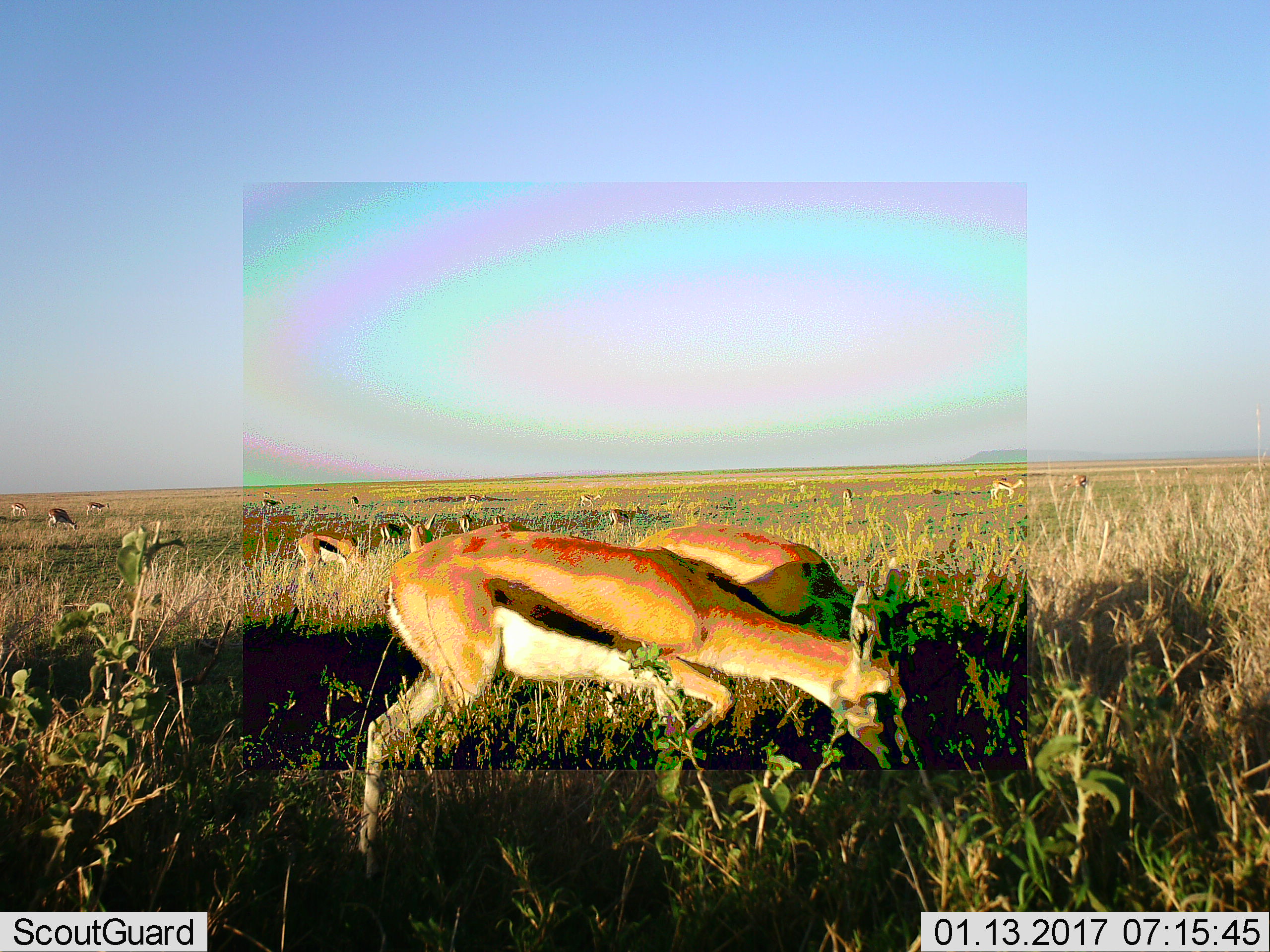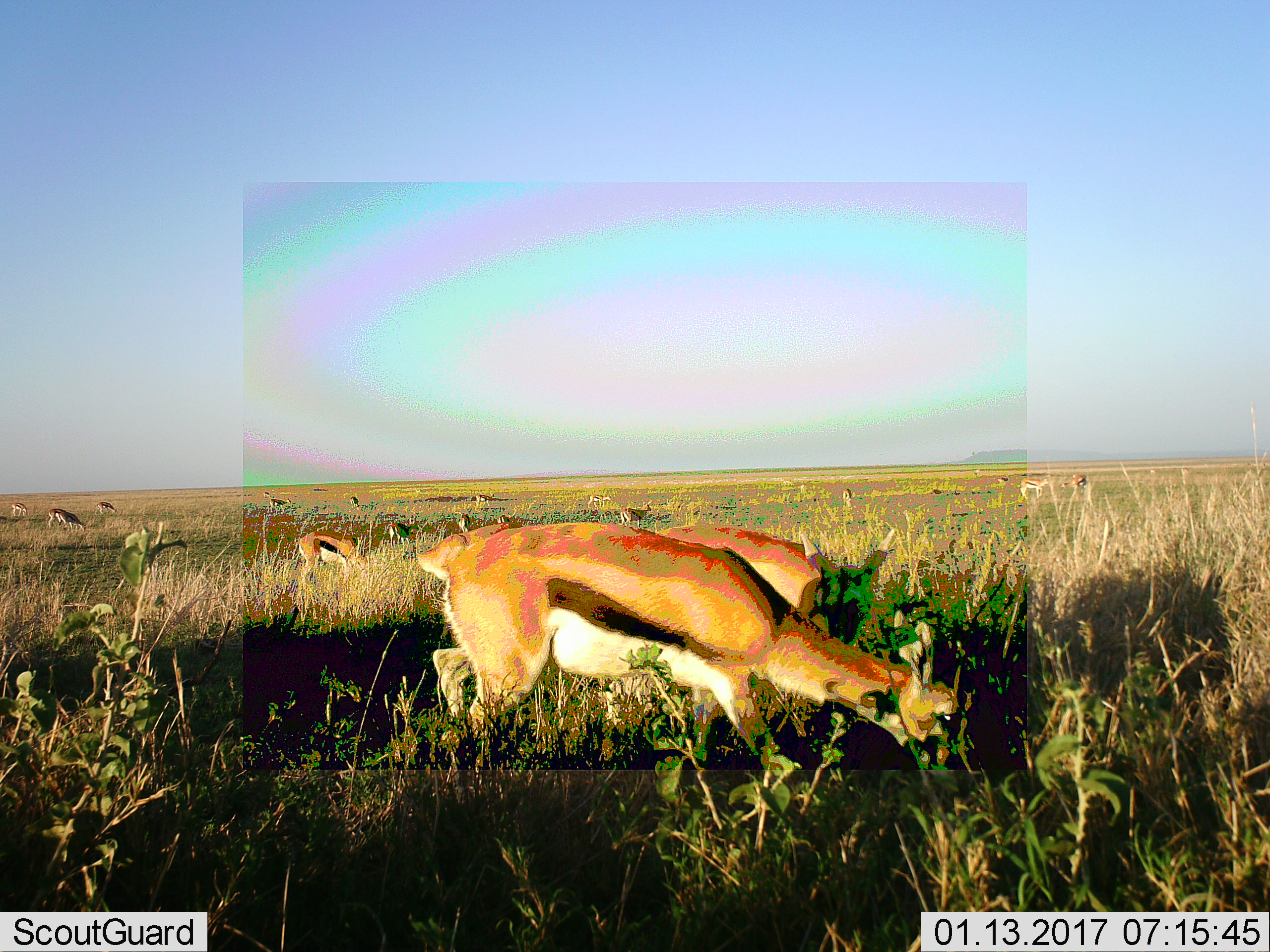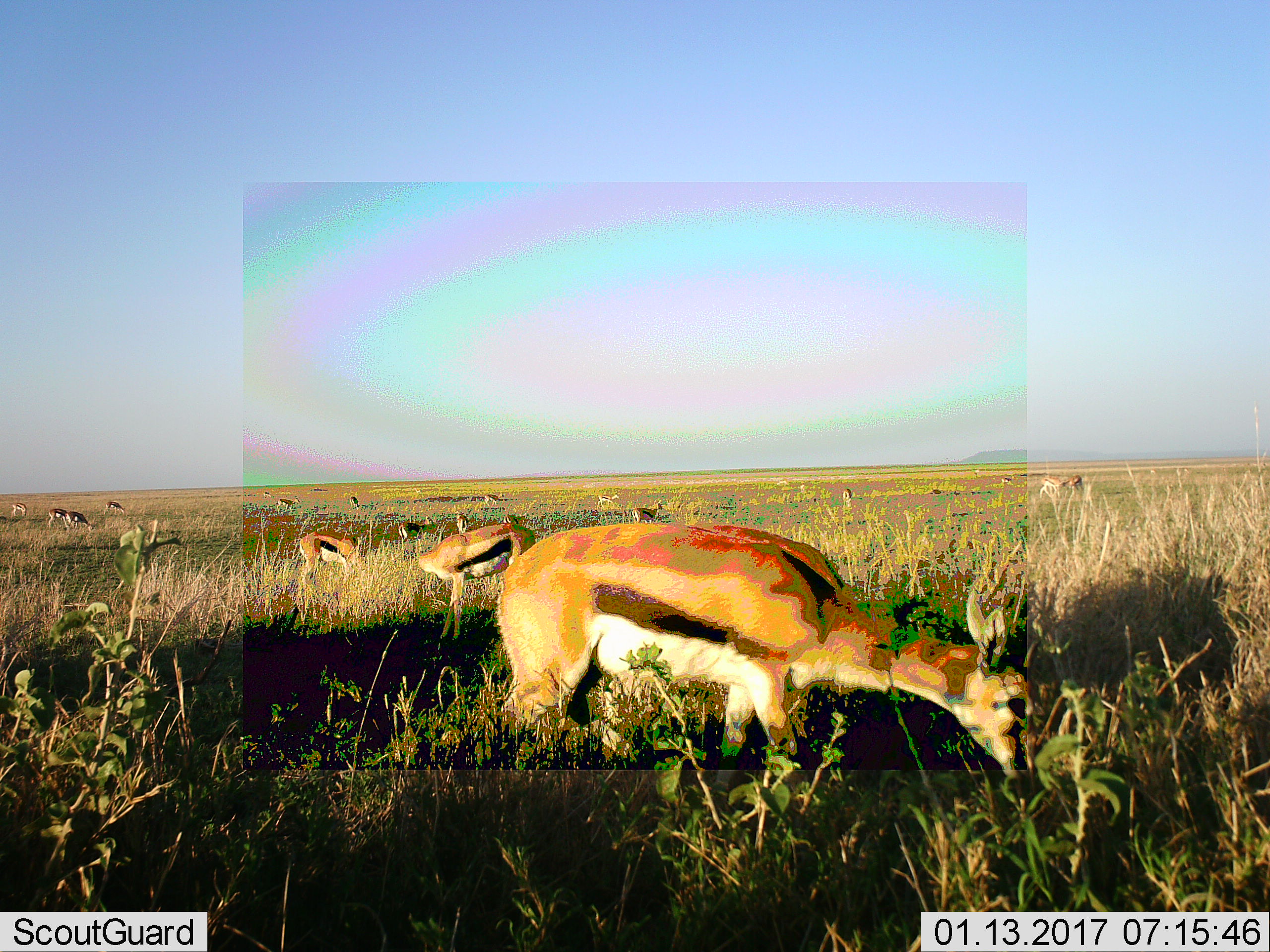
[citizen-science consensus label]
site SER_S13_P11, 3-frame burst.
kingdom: Animalia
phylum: Chordata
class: Mammalia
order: Artiodactyla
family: Bovidae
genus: Eudorcas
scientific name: Eudorcas thomsonii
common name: thomson's gazelle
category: gazellethomsons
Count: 11-50.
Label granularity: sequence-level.